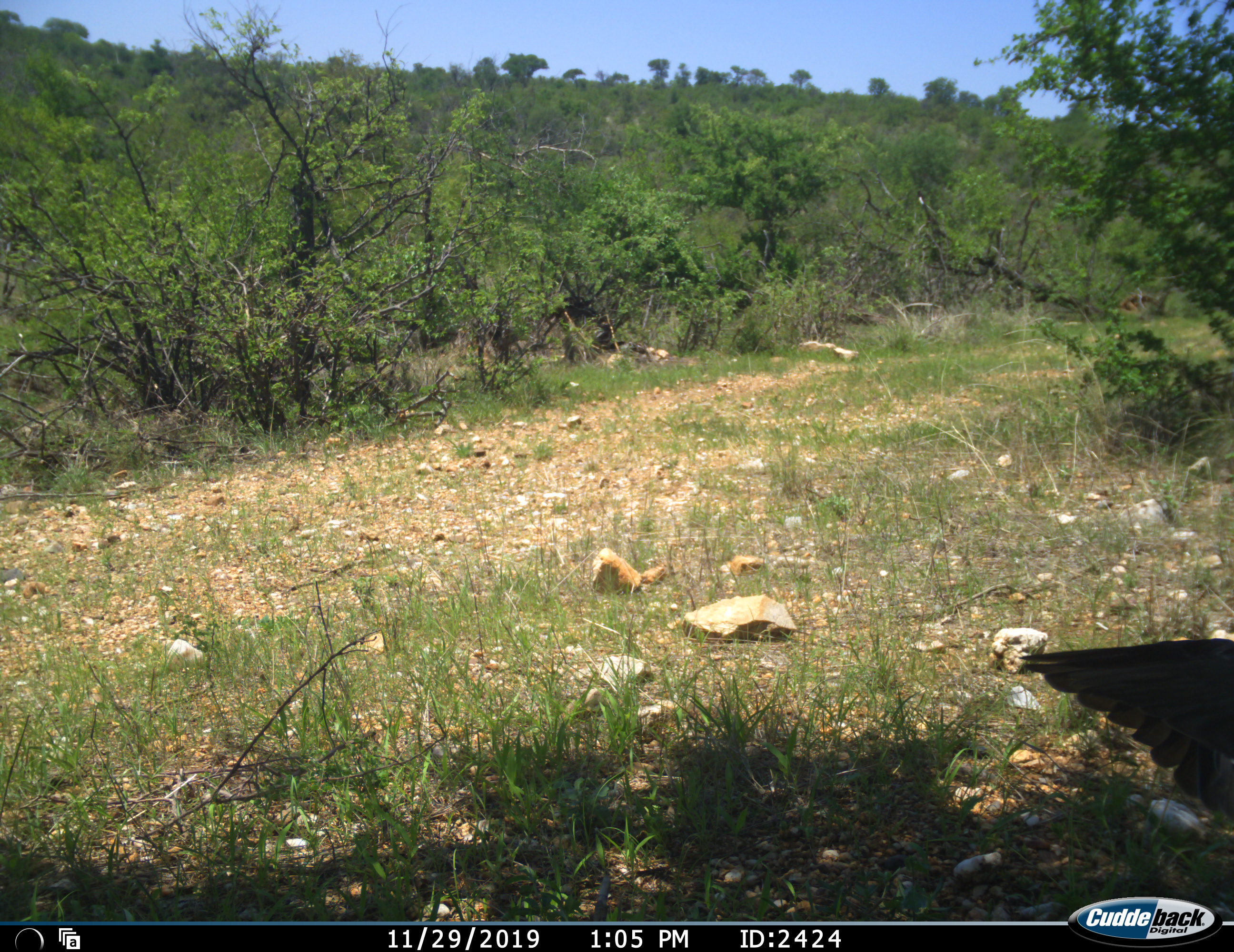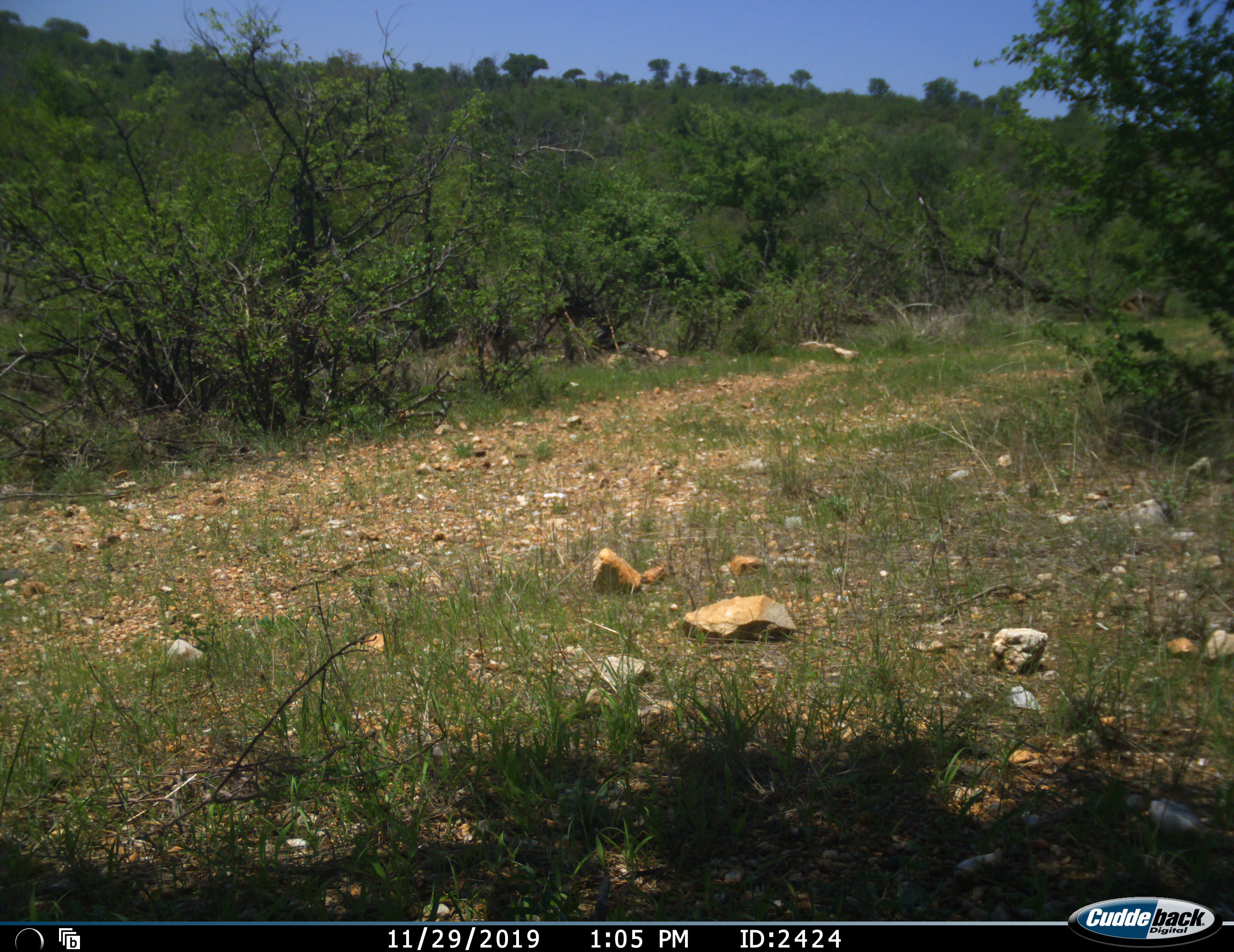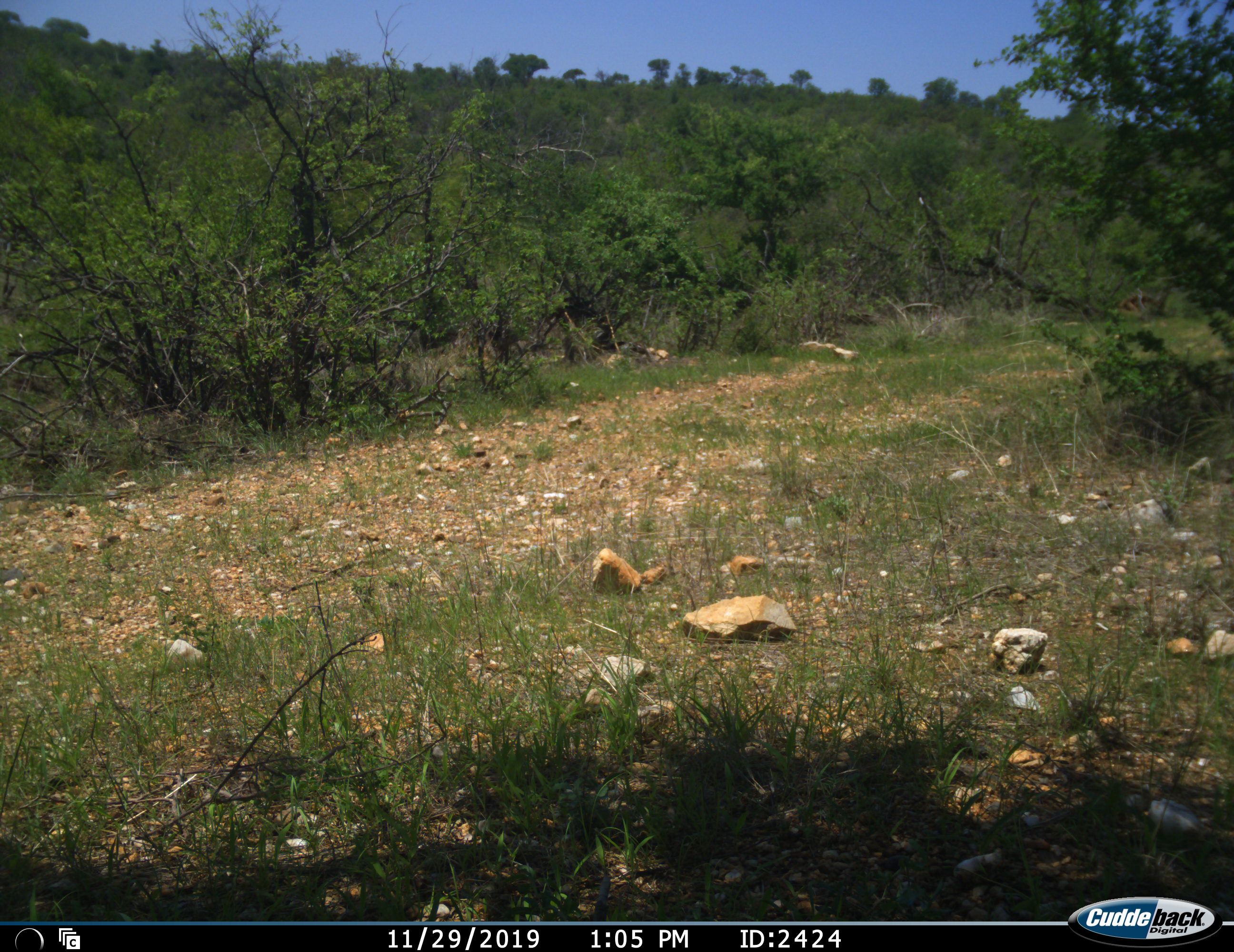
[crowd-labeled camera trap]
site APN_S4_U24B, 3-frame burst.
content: unidentified animal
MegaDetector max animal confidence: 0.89